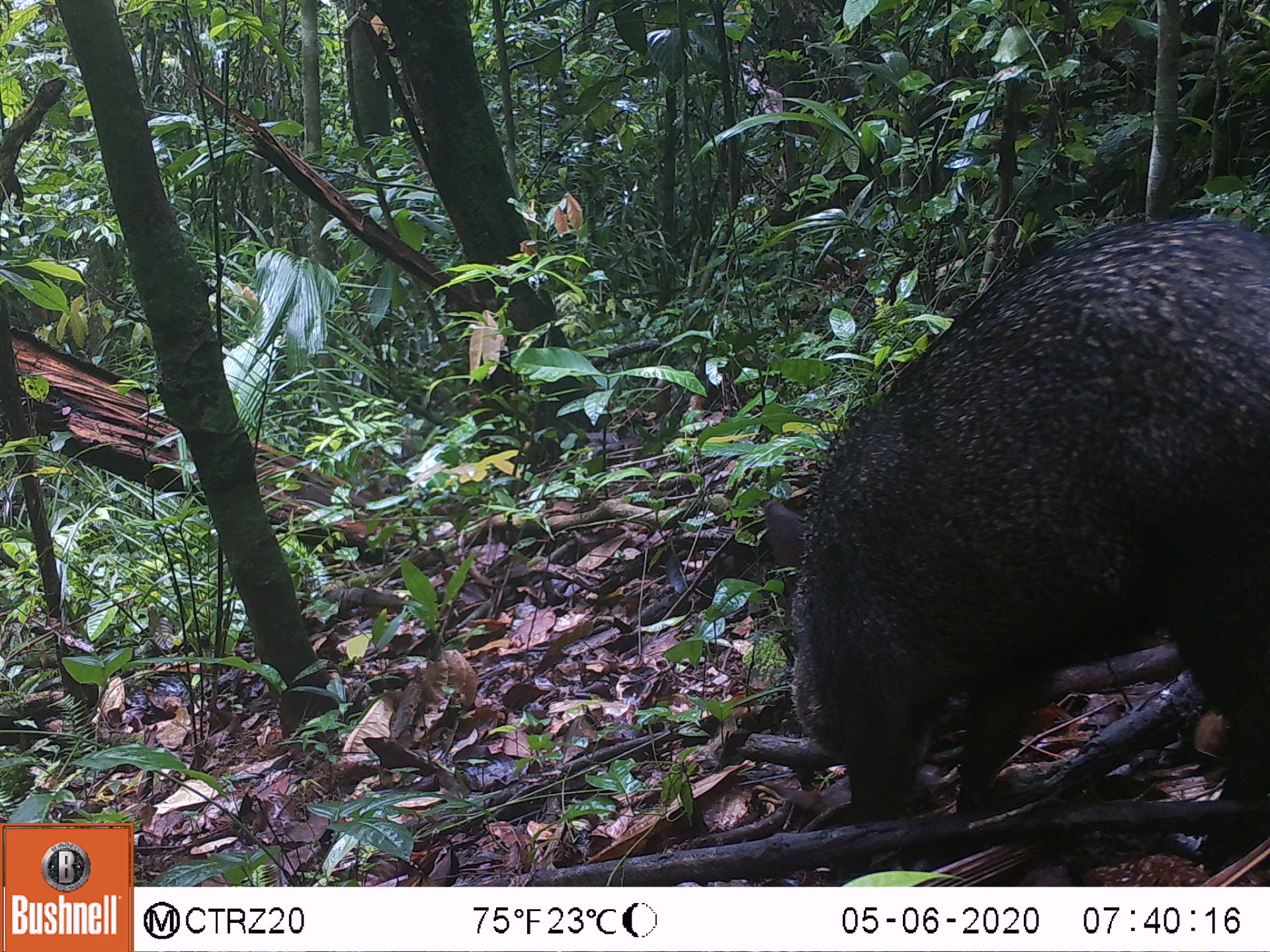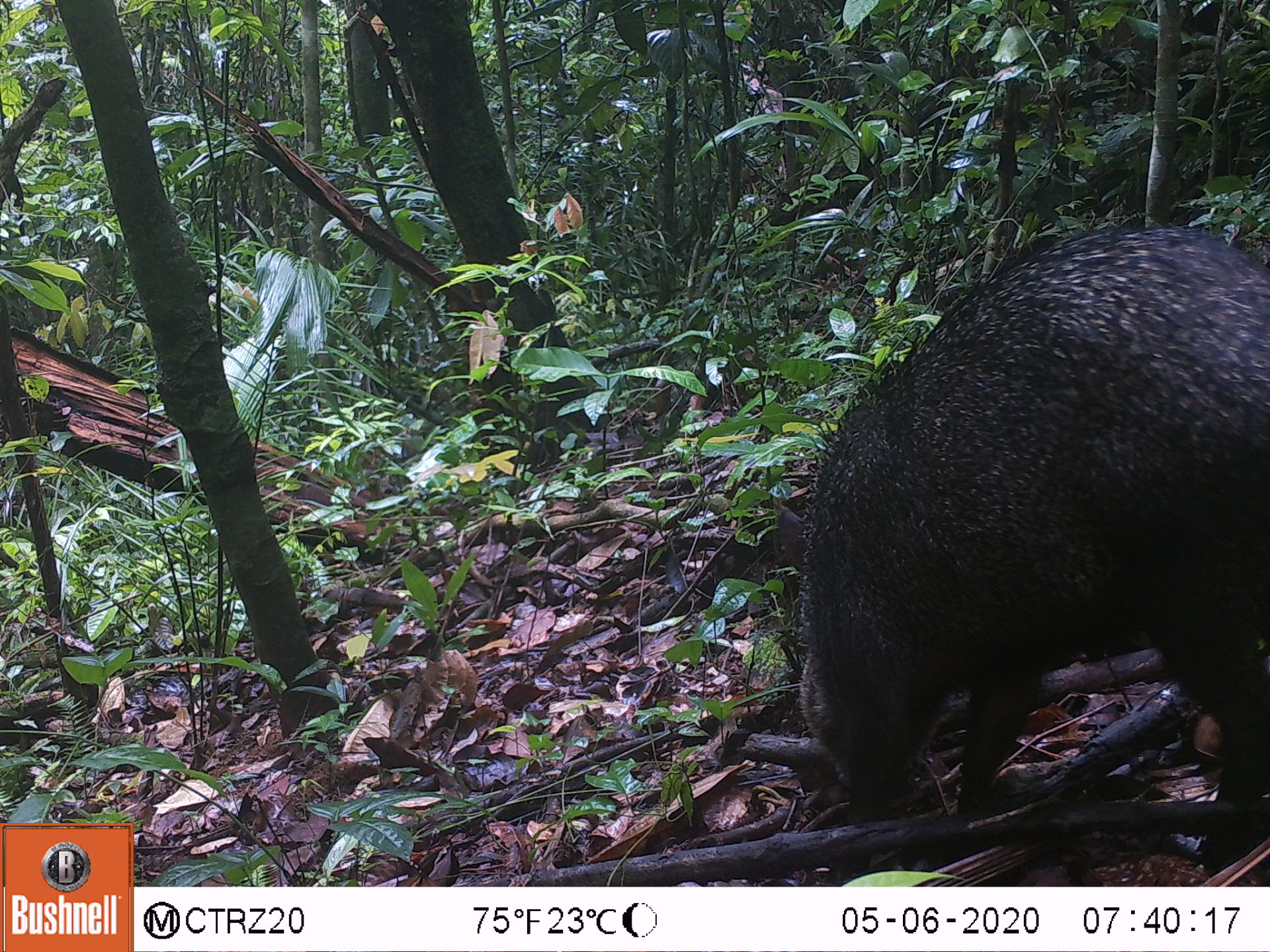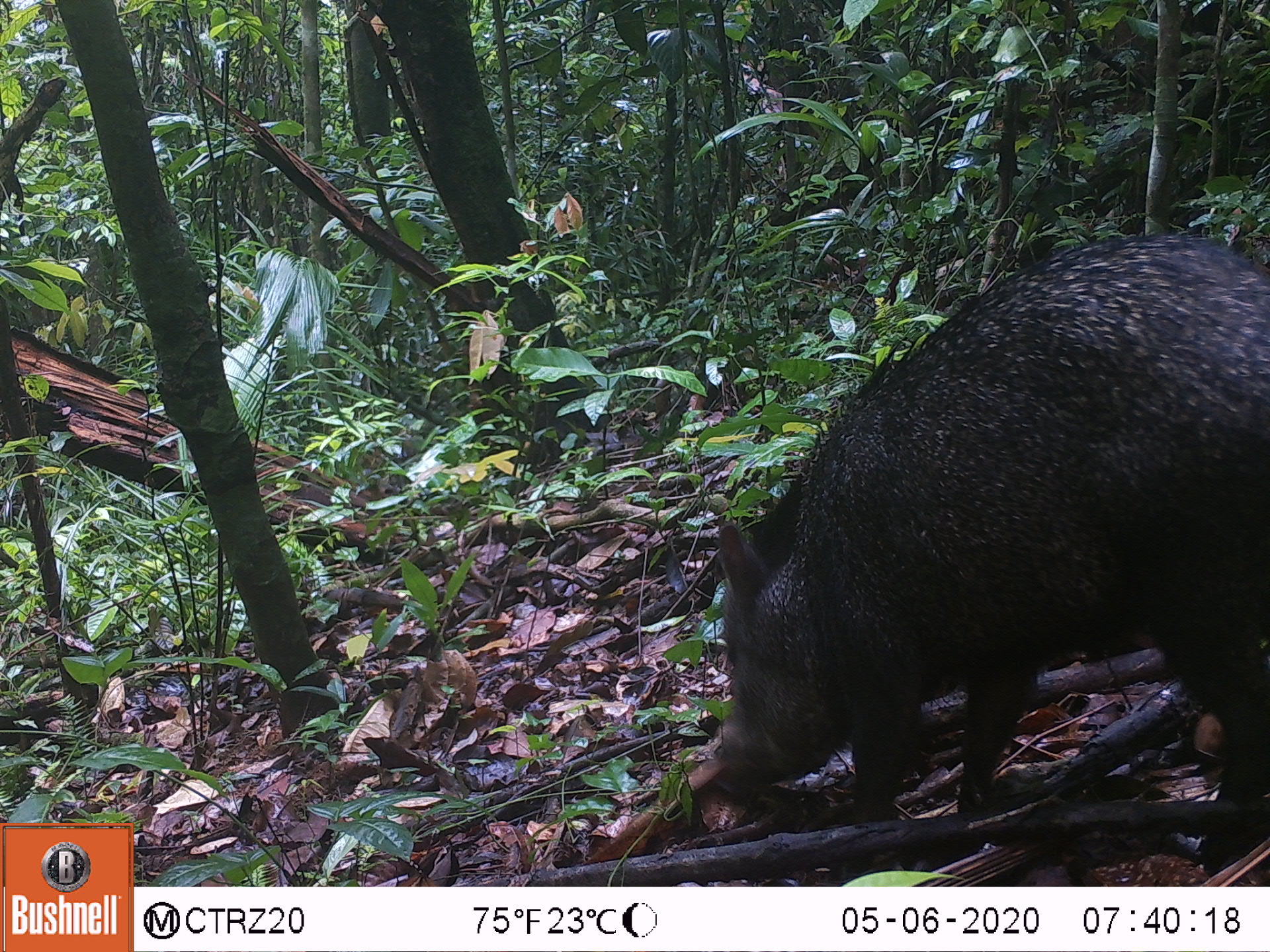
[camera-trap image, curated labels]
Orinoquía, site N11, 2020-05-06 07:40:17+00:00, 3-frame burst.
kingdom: Animalia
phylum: Chordata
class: Mammalia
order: Artiodactyla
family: Tayassuidae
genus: Pecari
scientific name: Pecari tajacu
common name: collared peccary